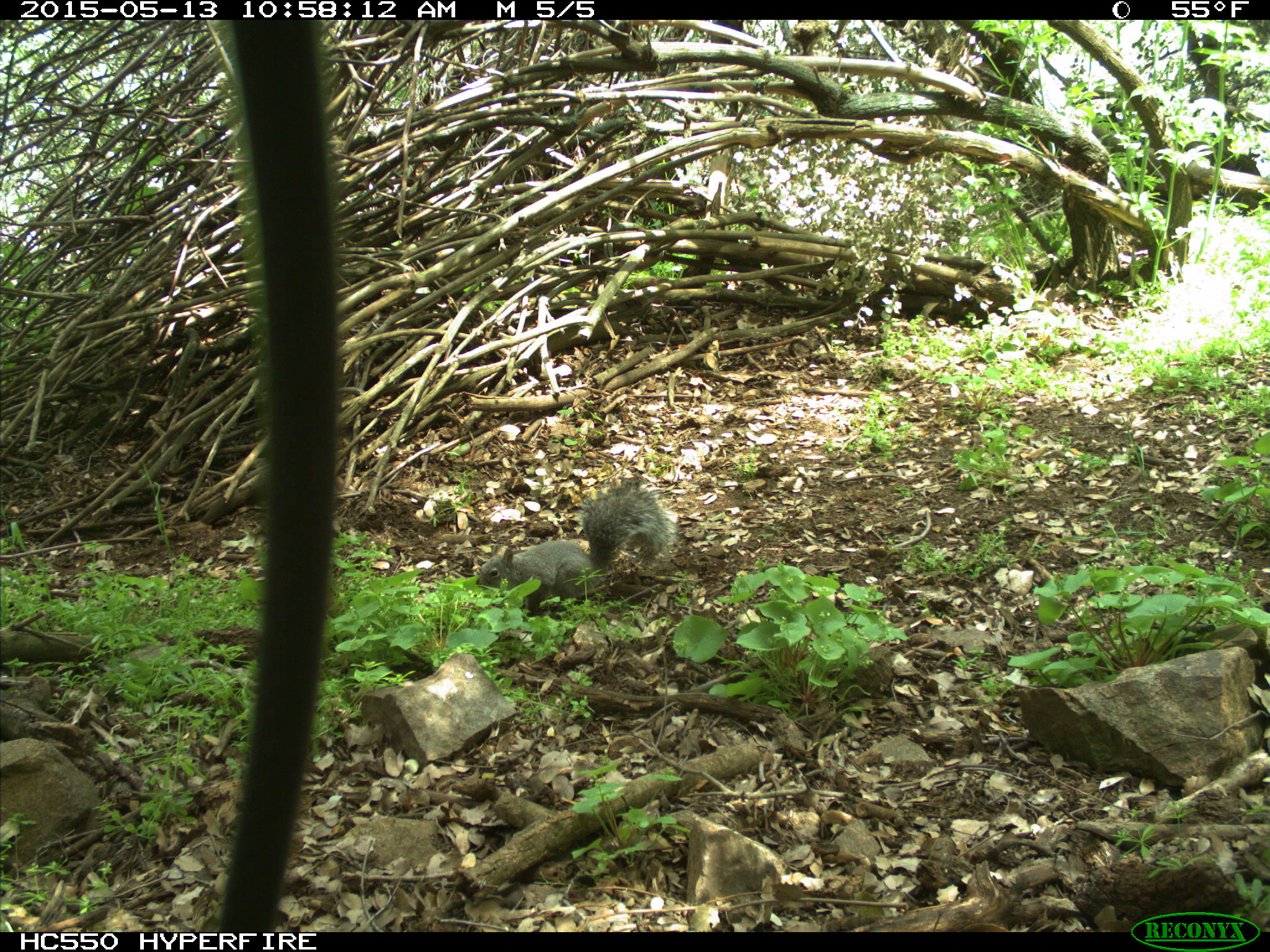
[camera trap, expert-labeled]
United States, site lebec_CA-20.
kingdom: Animalia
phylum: Chordata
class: Mammalia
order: Rodentia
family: Sciuridae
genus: Sciurus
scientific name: Sciurus carolinensis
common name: eastern gray squirrel